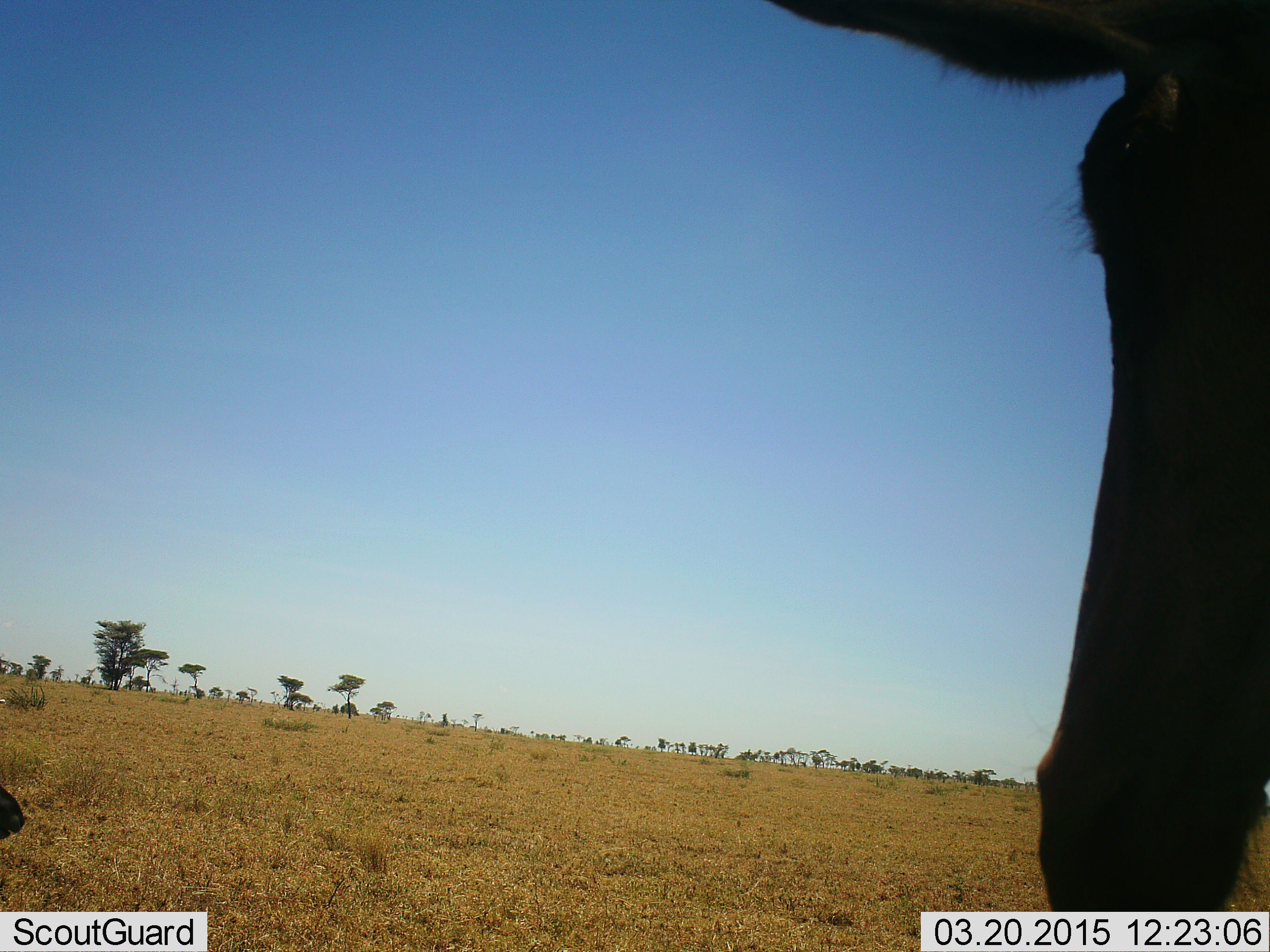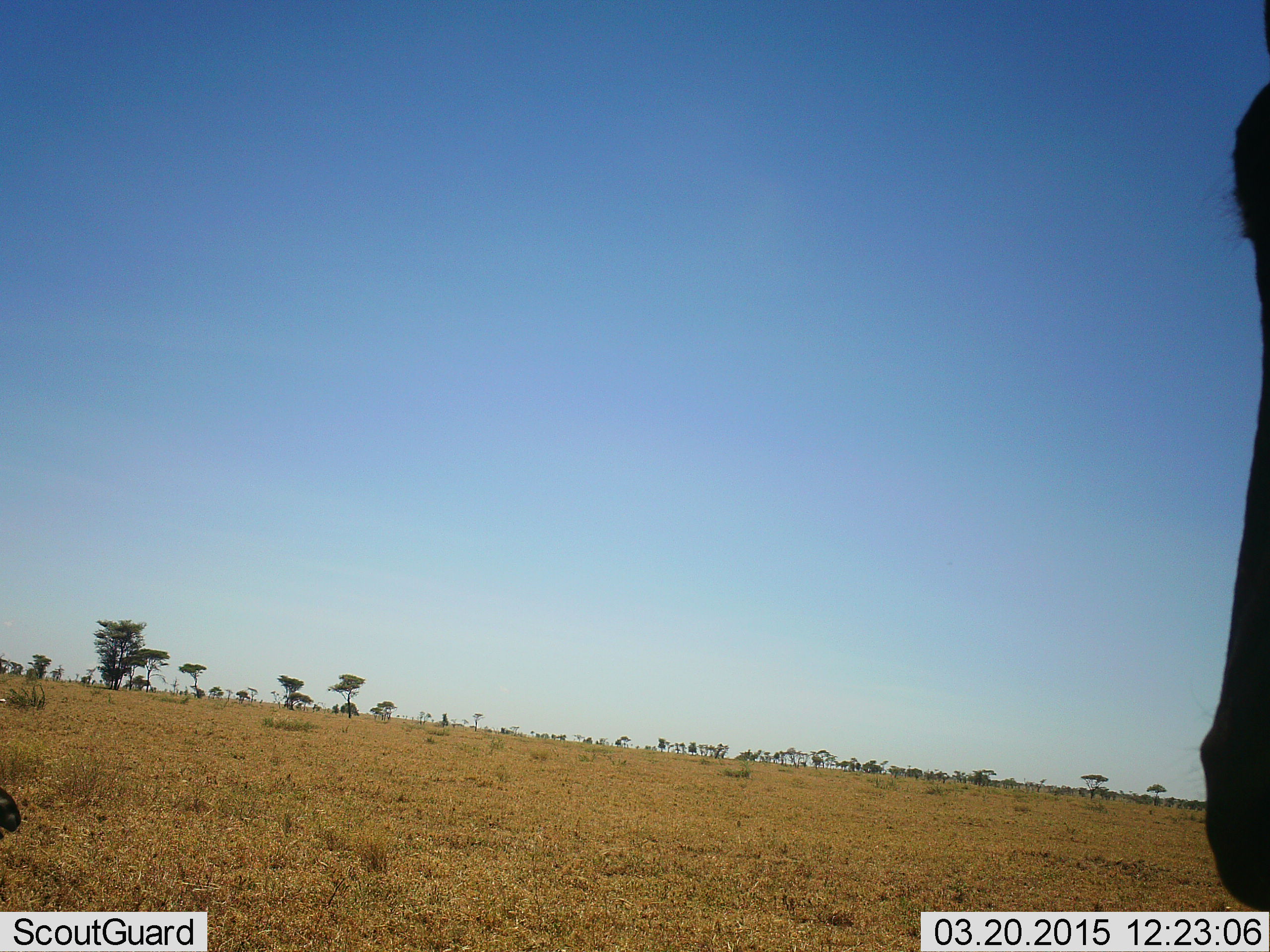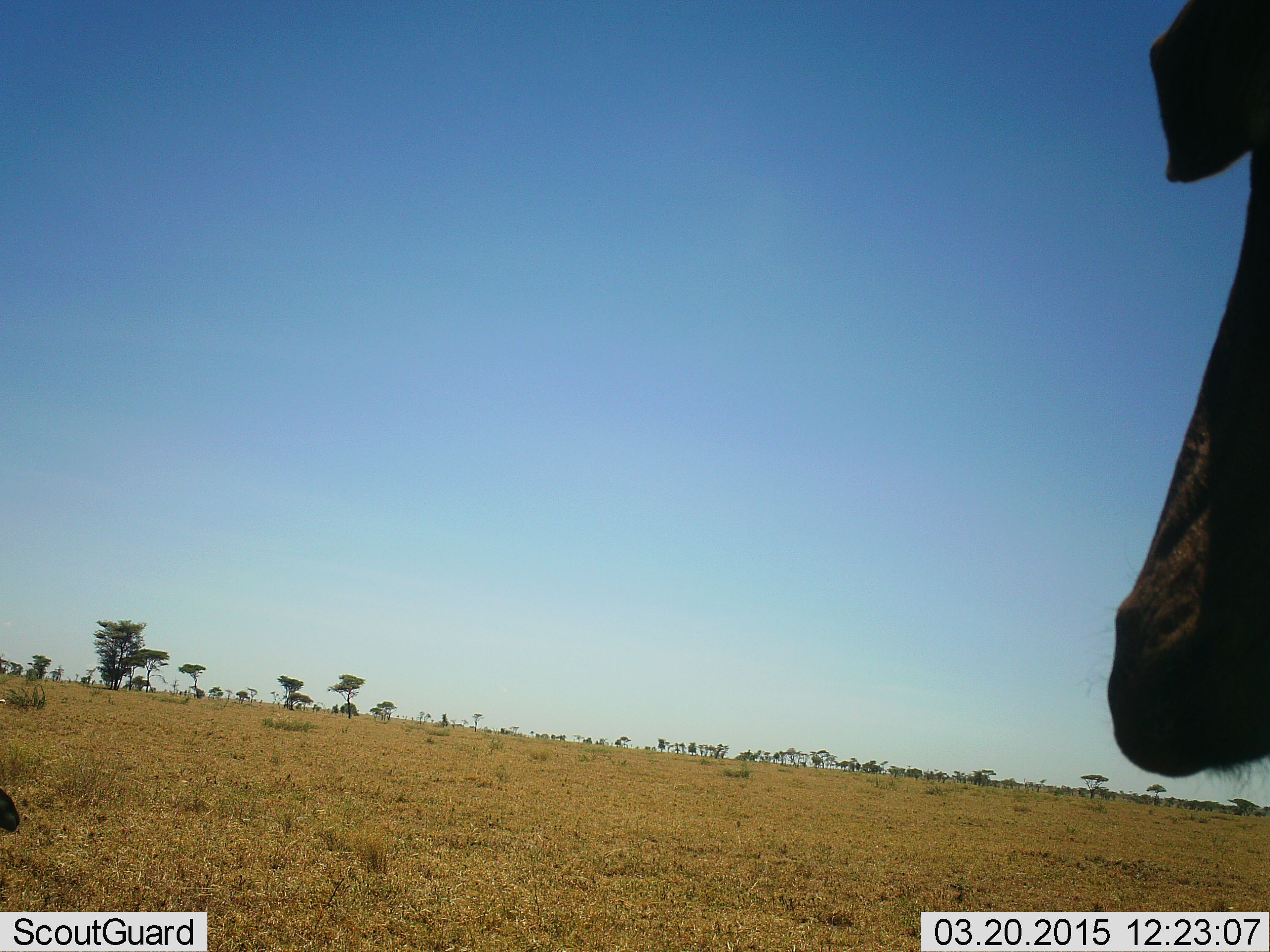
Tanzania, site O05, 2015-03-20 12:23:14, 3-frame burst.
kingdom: Animalia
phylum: Chordata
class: Mammalia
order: Artiodactyla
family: Bovidae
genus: Alcelaphus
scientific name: Alcelaphus buselaphus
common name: hartebeest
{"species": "hartebeest (Alcelaphus buselaphus)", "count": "2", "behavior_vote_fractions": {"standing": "100%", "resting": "17%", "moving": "0%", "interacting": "0%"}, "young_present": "17%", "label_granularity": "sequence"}